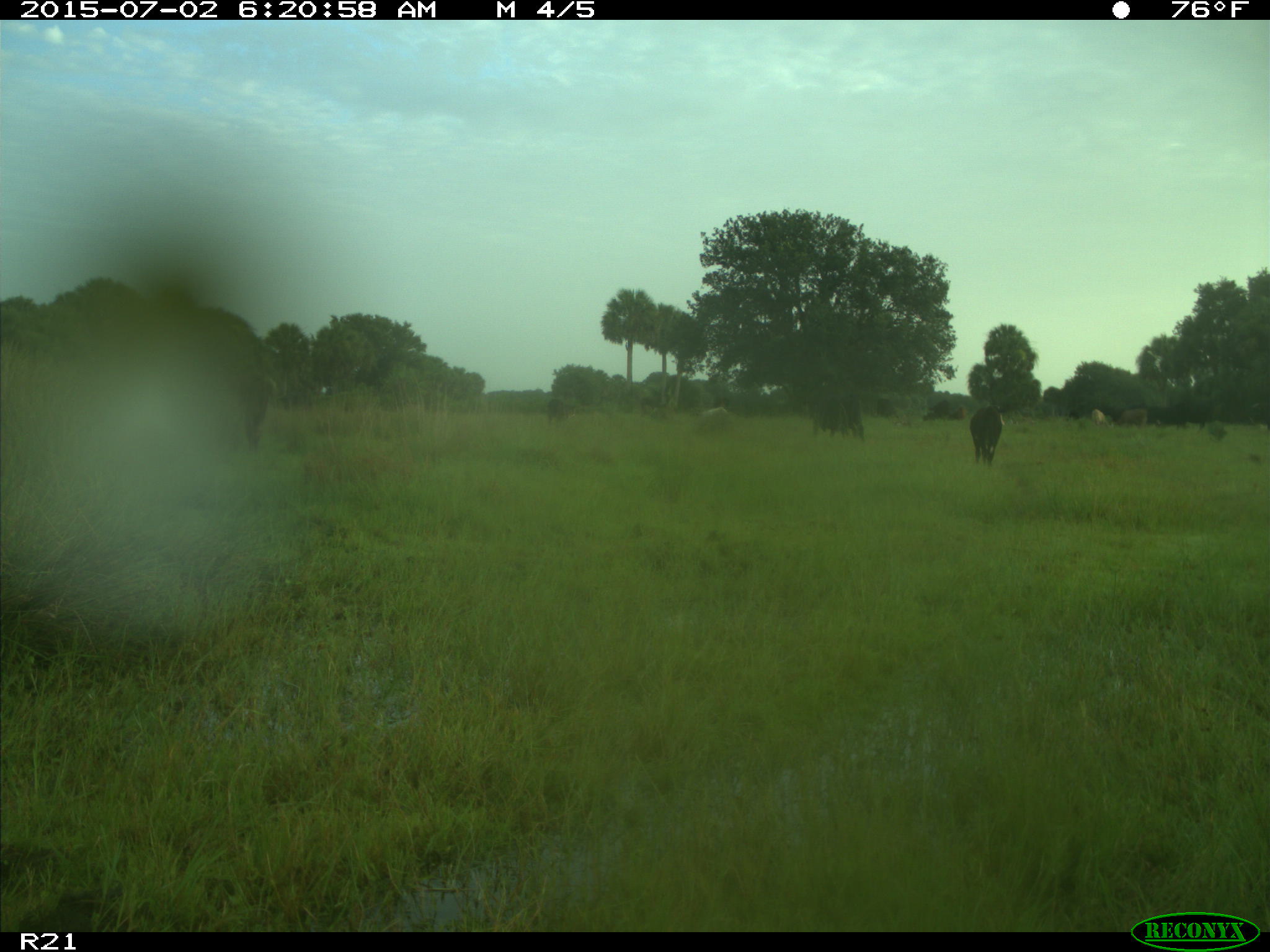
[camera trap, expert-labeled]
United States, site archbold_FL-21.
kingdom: Animalia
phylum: Chordata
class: Mammalia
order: Artiodactyla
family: Bovidae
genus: Bos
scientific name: Bos taurus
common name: domestic cow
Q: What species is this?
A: Bos taurus (domestic cow).